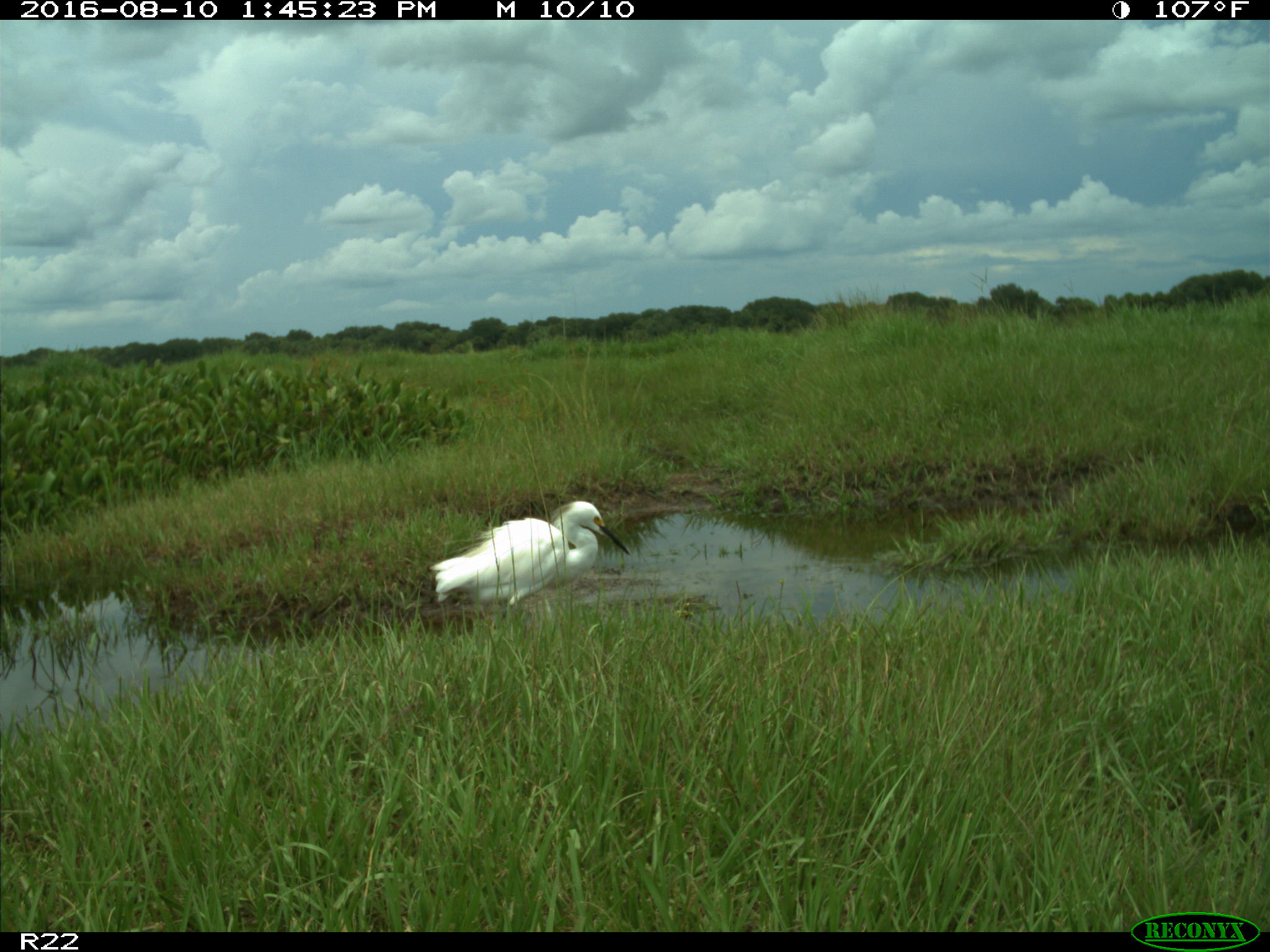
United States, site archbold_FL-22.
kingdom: Animalia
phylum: Chordata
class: Aves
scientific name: Aves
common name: birds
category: unidentified bird